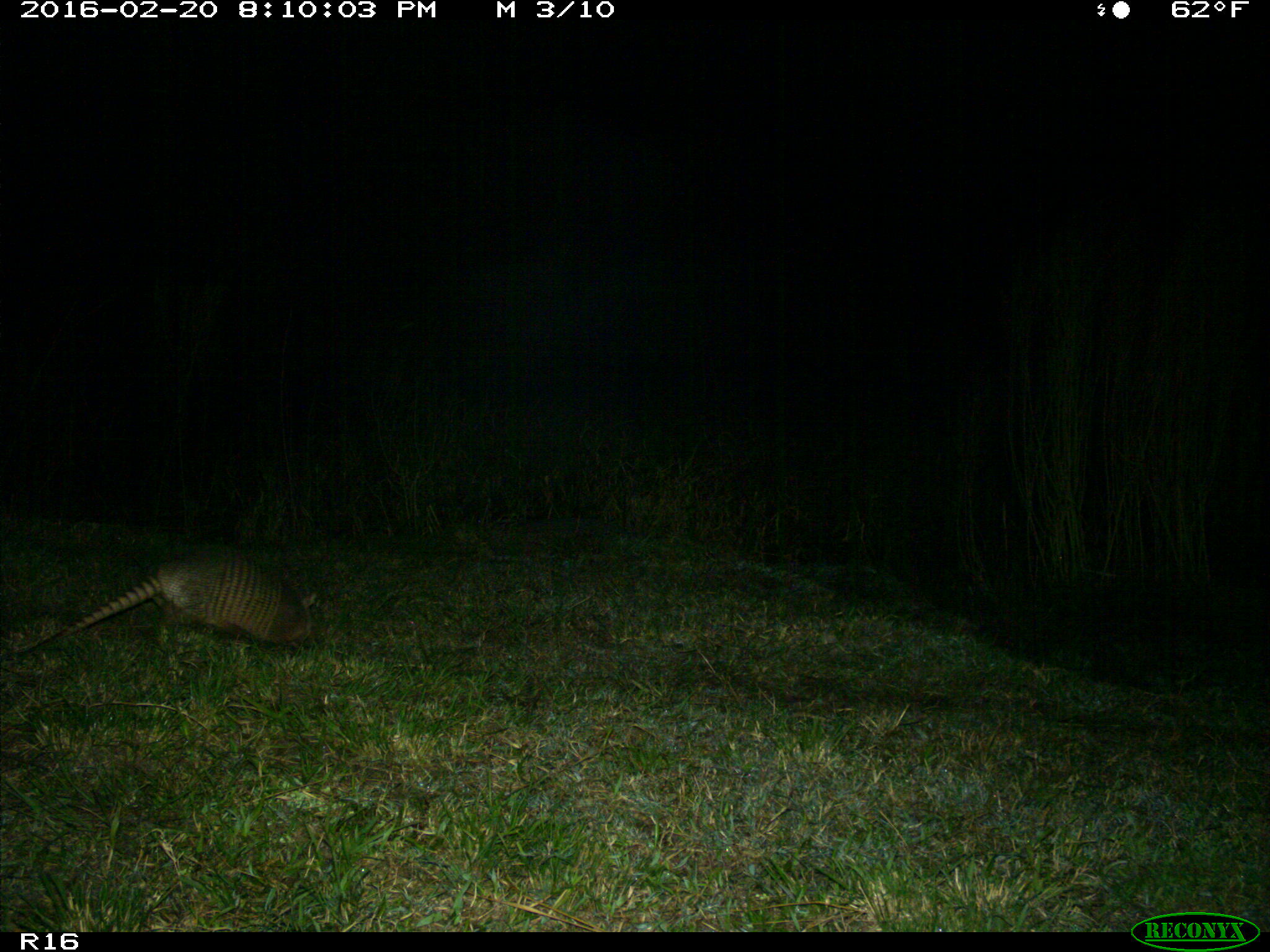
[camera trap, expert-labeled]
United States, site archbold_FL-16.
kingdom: Animalia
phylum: Chordata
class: Mammalia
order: Cingulata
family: Dasypodidae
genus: Dasypus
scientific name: Dasypus novemcinctus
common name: nine-banded armadillo